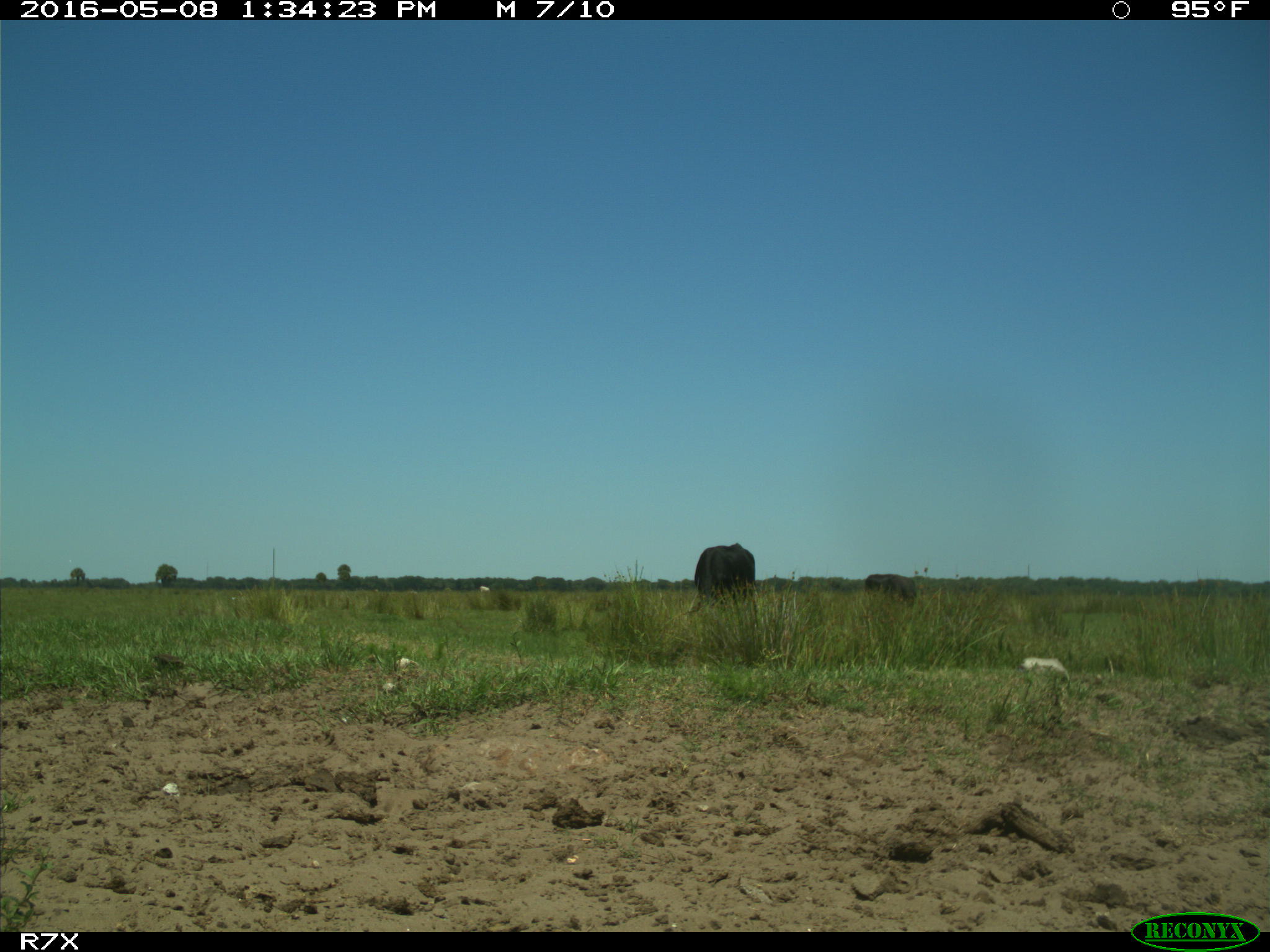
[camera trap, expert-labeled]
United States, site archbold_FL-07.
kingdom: Animalia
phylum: Chordata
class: Mammalia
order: Artiodactyla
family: Bovidae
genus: Bos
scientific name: Bos taurus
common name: domestic cow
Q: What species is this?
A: Bos taurus (domestic cow).